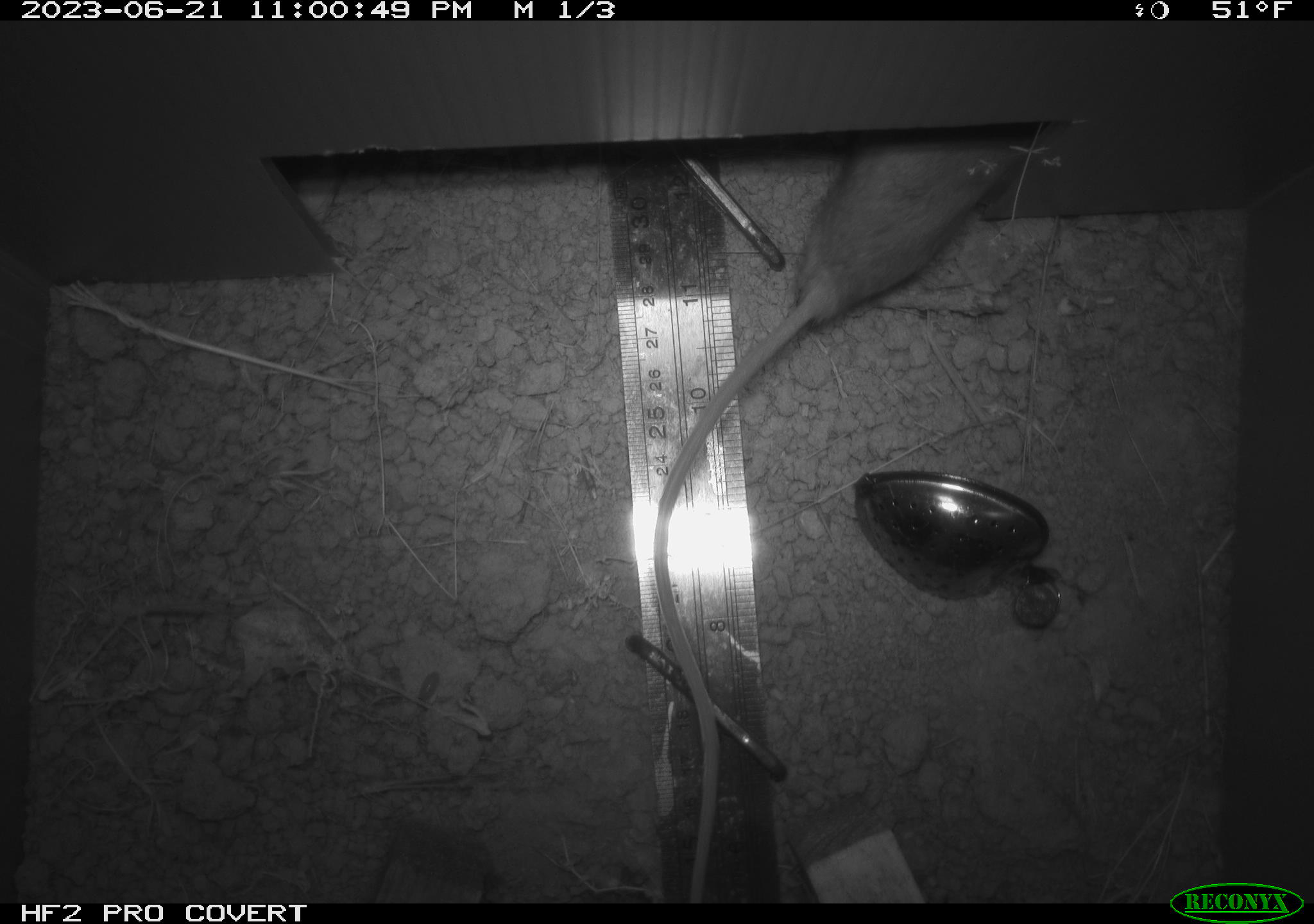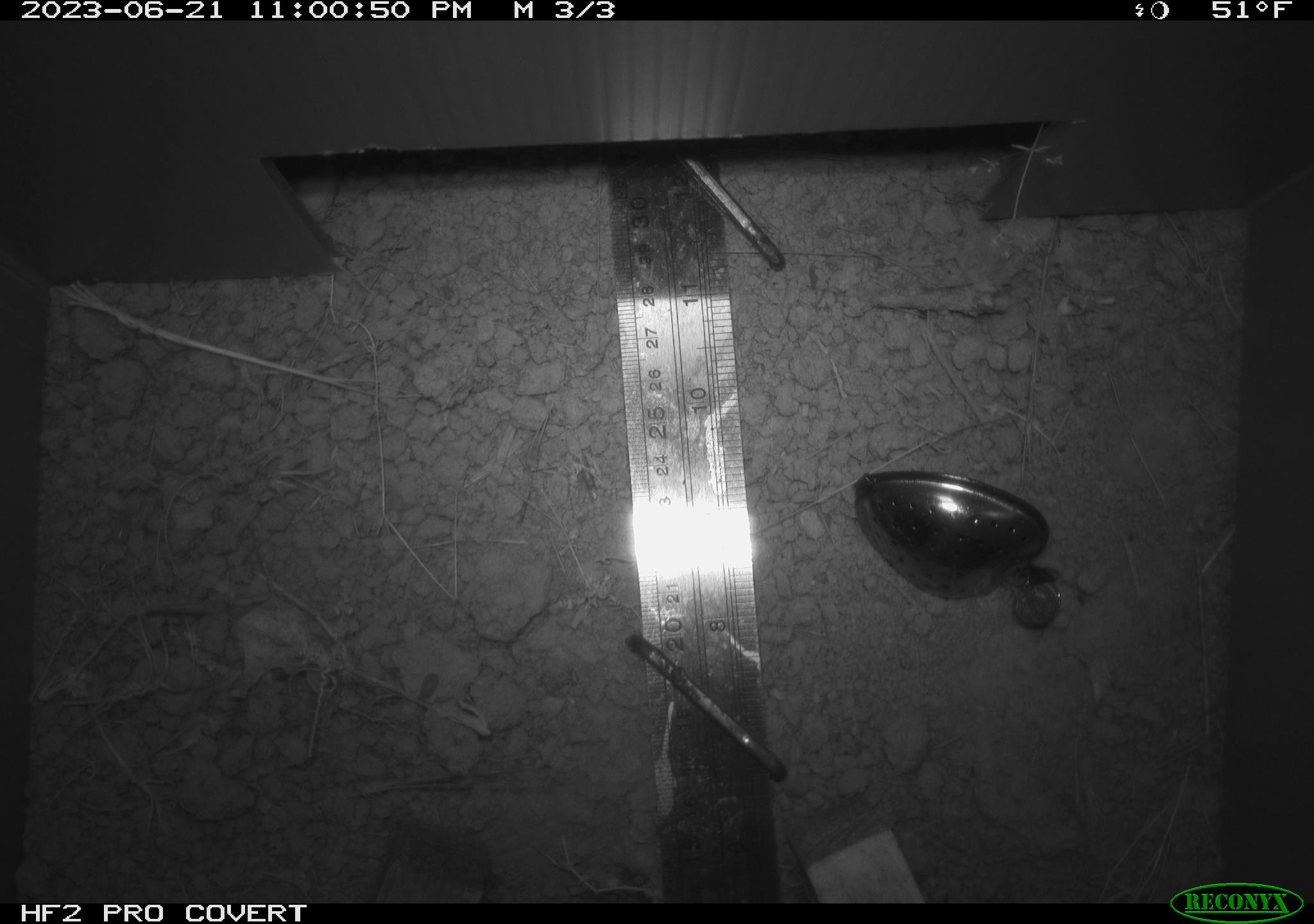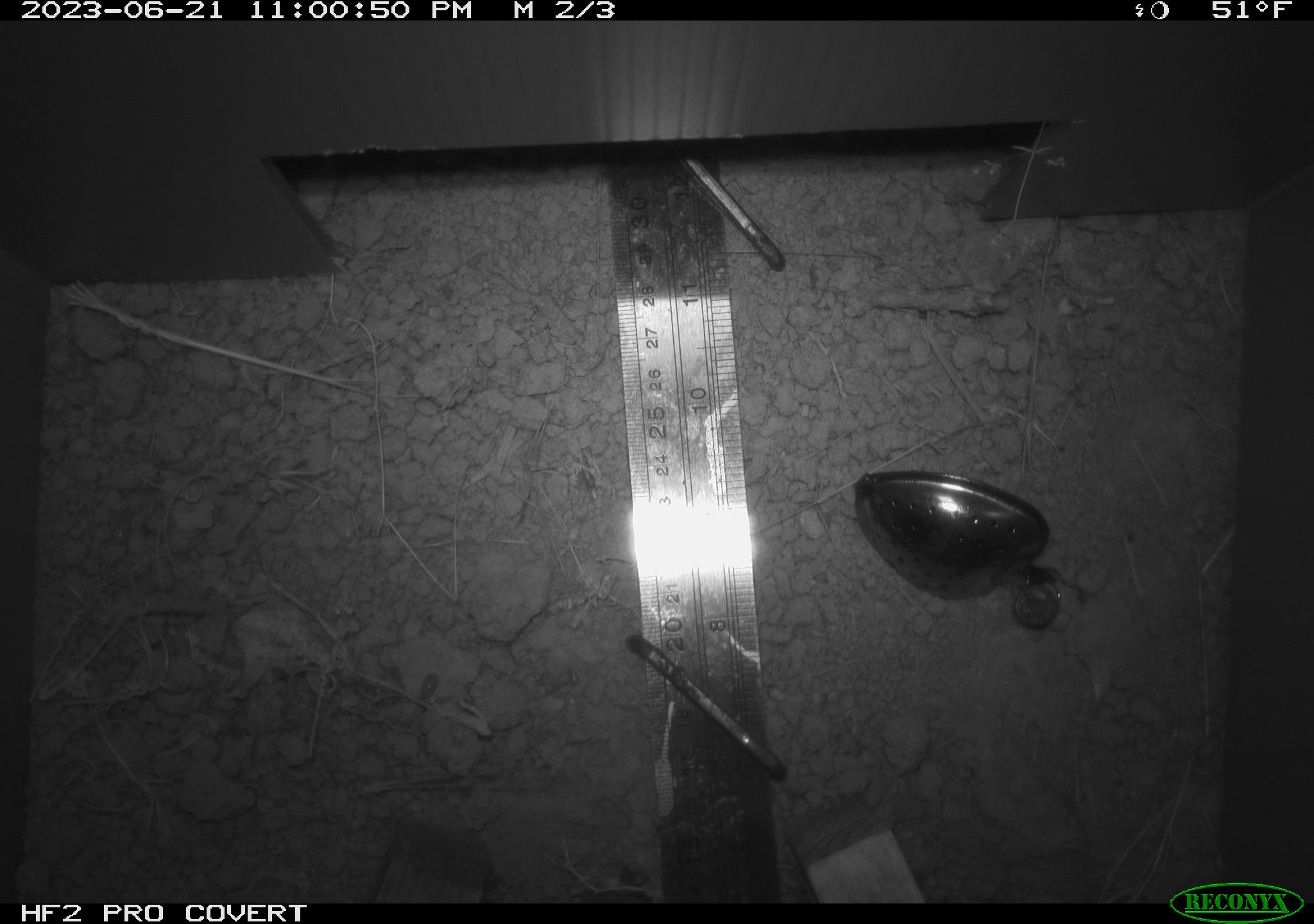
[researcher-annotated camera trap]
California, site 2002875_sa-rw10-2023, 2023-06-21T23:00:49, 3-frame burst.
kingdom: Animalia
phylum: Chordata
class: Mammalia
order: Rodentia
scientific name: Rodentia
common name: rodent